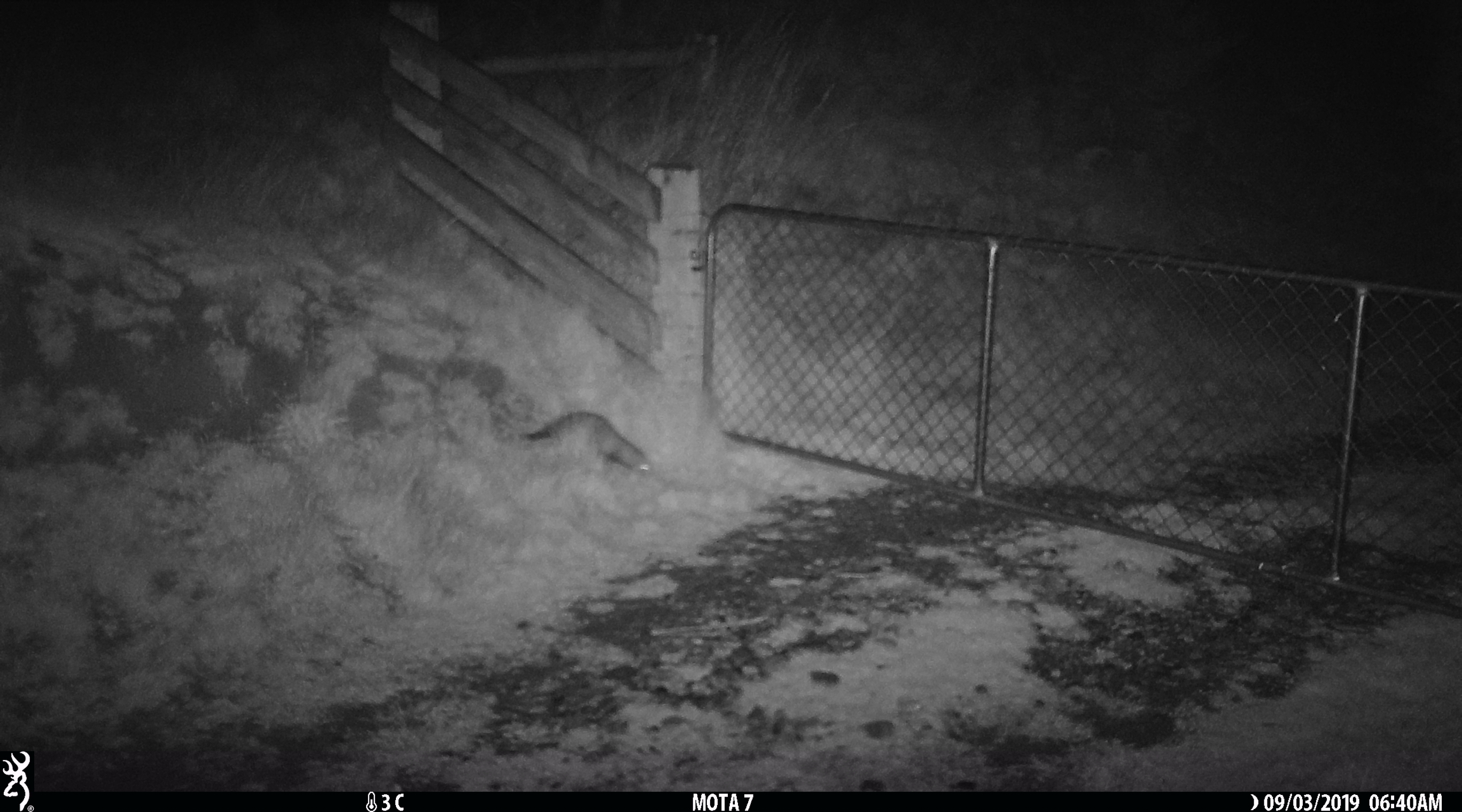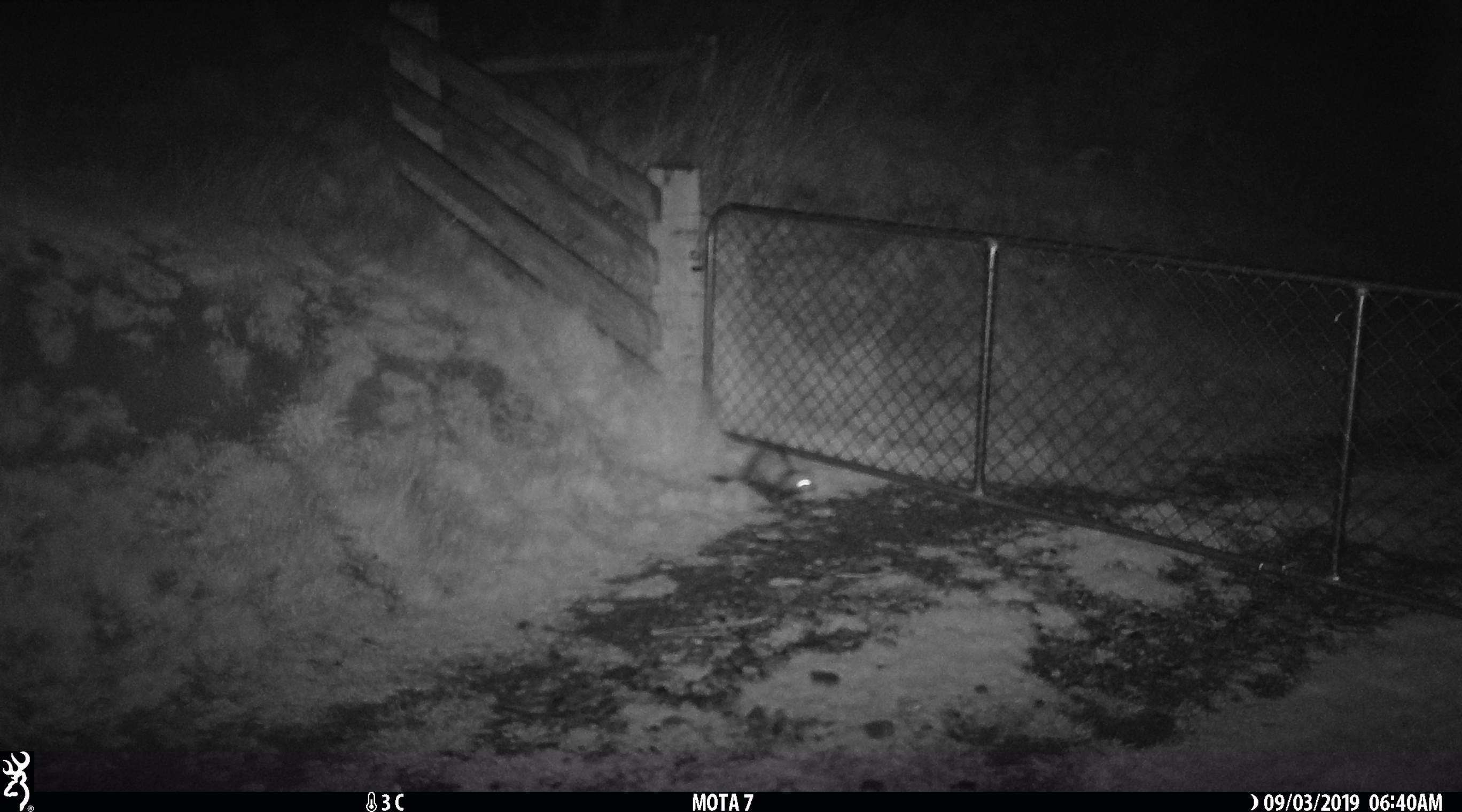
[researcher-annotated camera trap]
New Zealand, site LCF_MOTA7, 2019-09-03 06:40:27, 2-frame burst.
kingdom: Animalia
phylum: Chordata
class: Mammalia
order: Carnivora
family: Mustelidae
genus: Mustela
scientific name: Mustela furo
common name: ferret